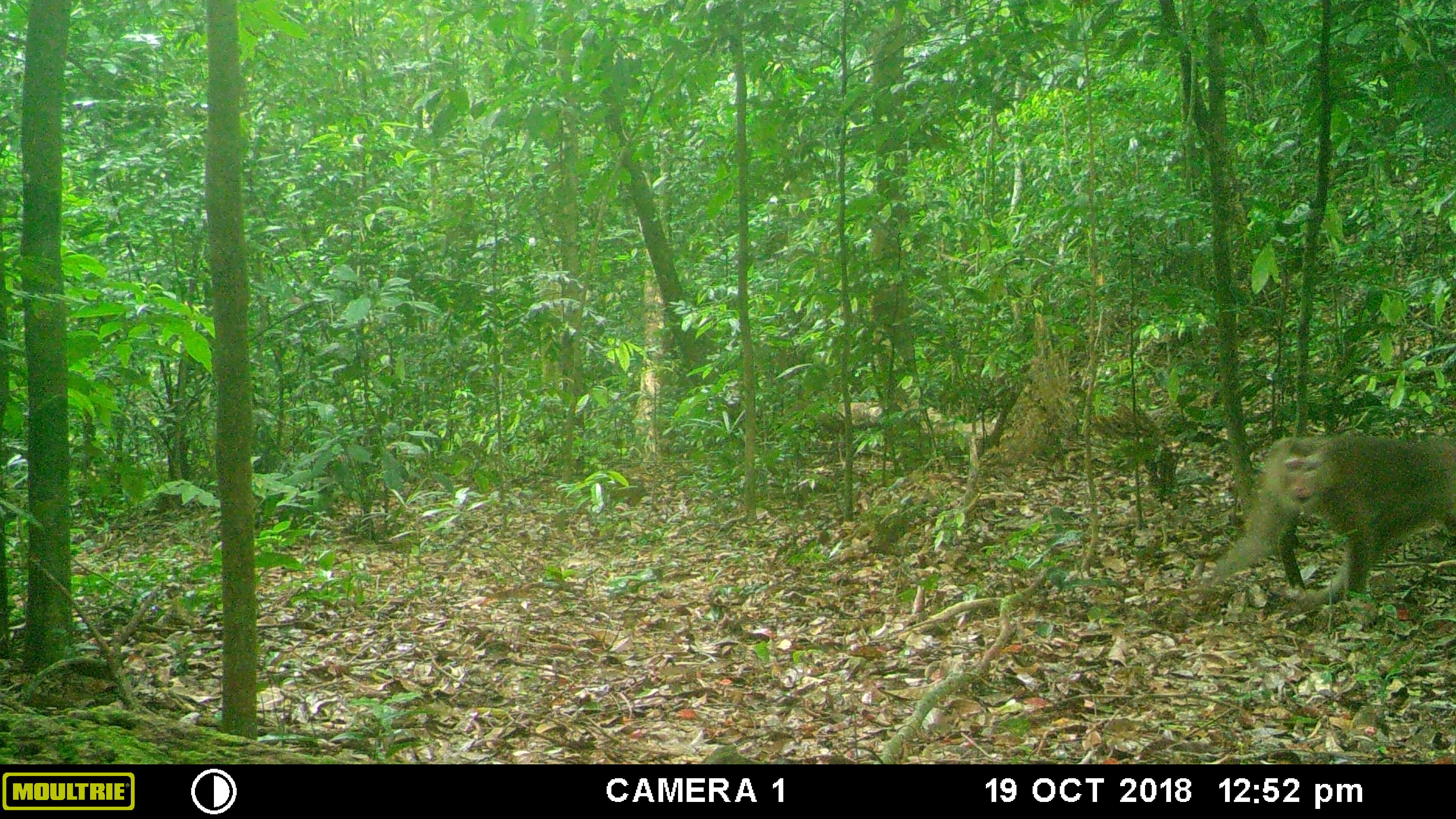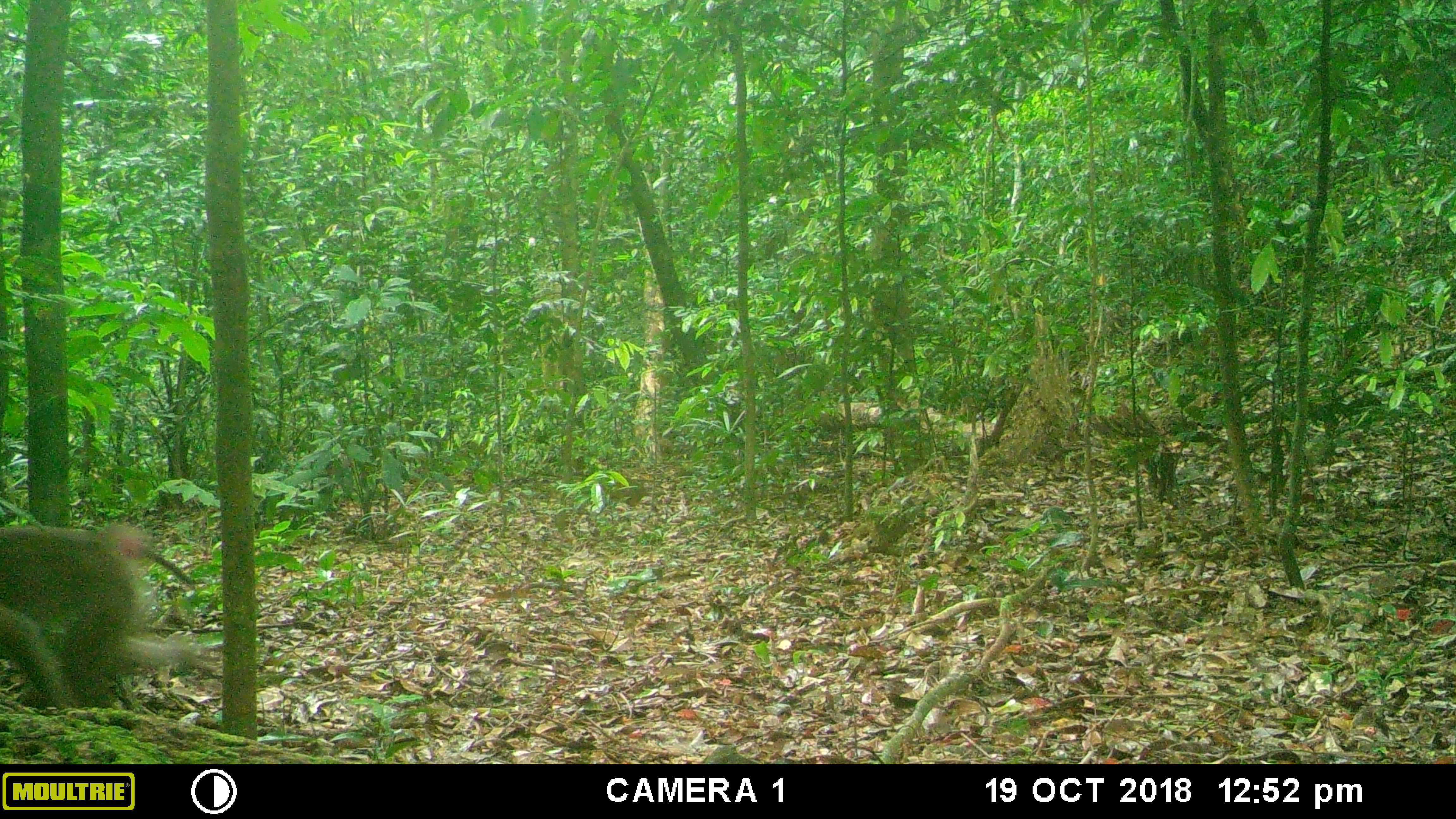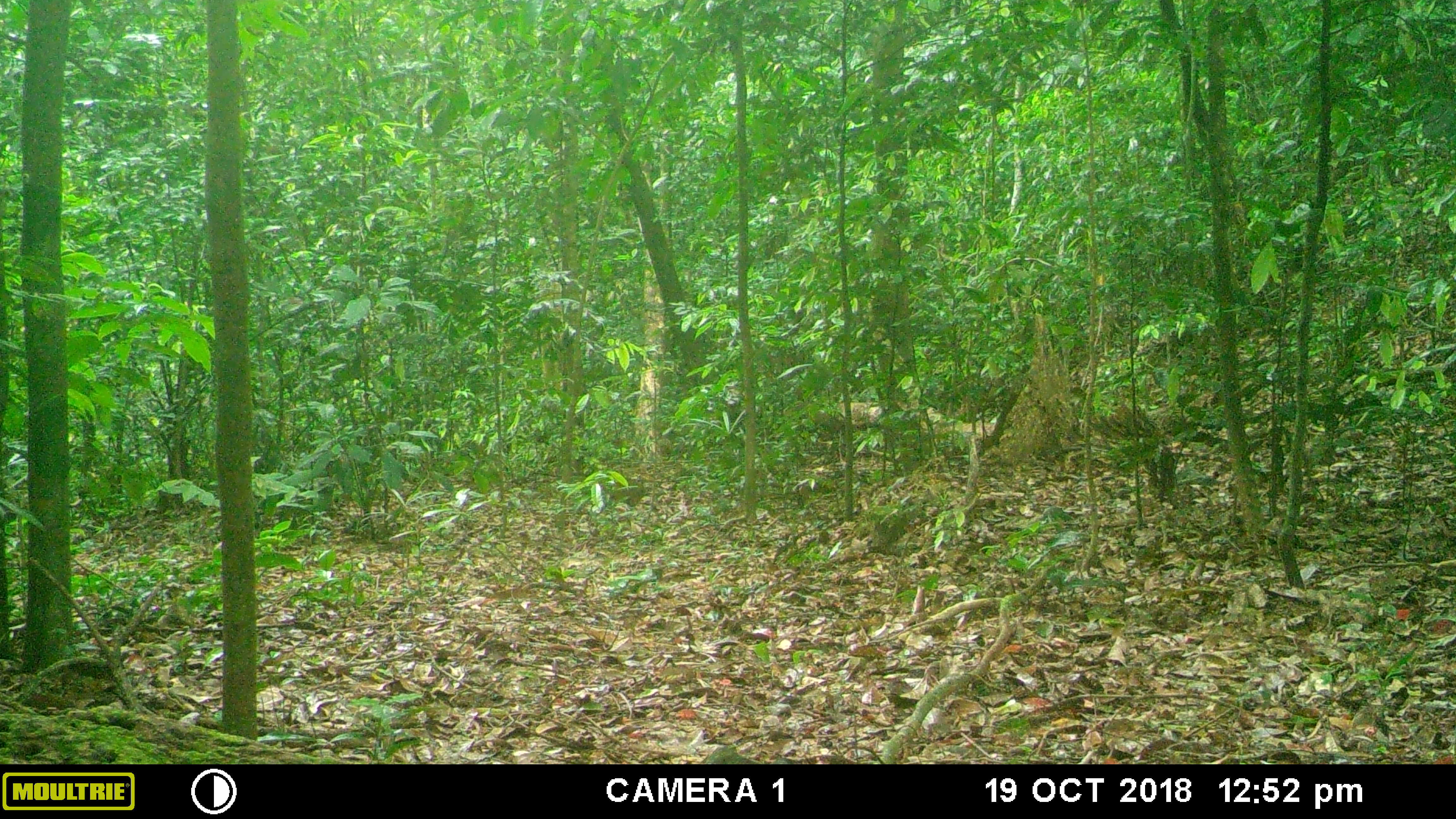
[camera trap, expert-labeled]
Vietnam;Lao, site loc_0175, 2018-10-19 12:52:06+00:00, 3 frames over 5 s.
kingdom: Animalia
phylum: Chordata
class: Mammalia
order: Primates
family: Cercopithecidae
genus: Macaca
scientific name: Macaca nemestrina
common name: pig-tailed macaque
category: pig tailed macaque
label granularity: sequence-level